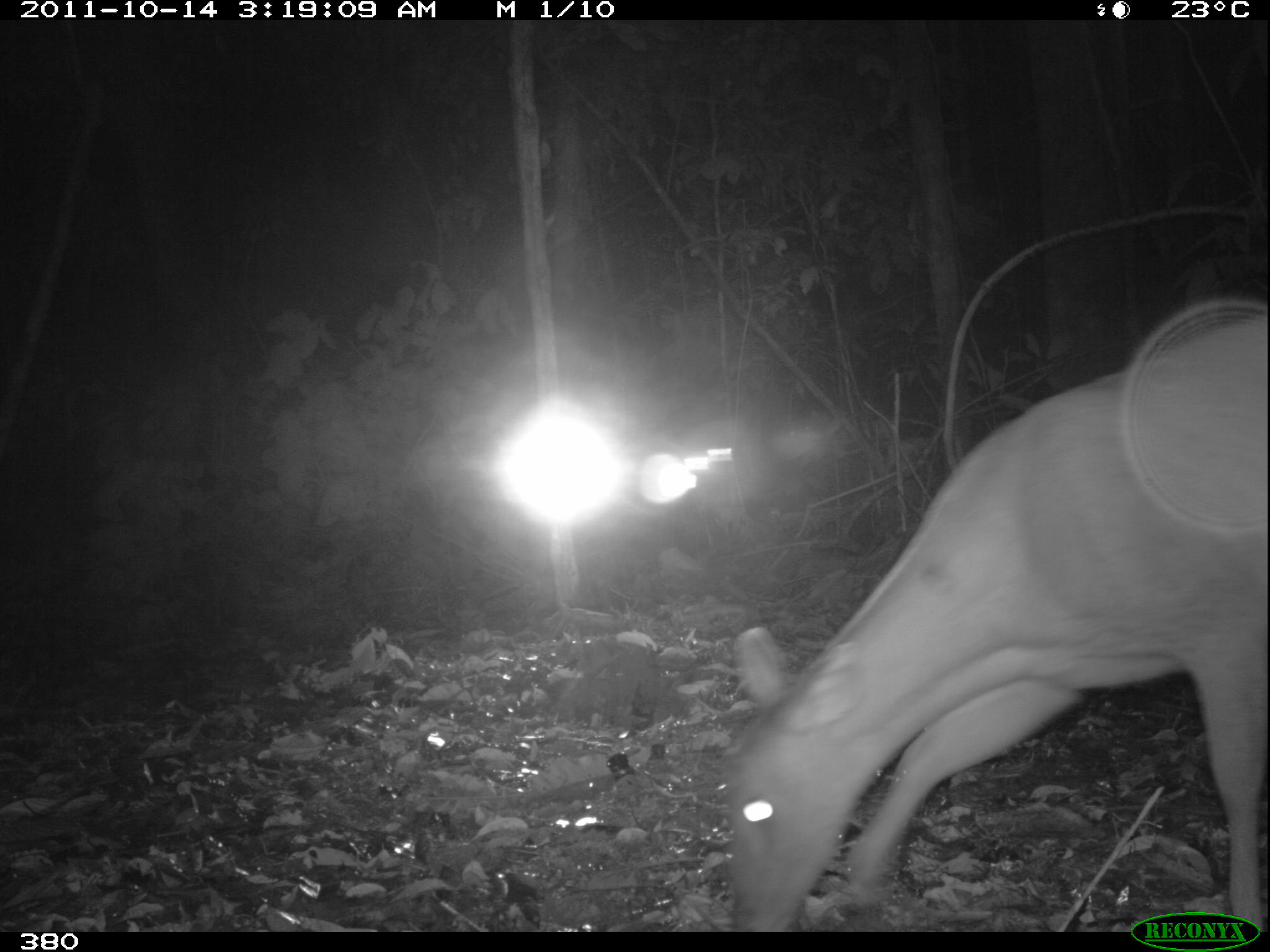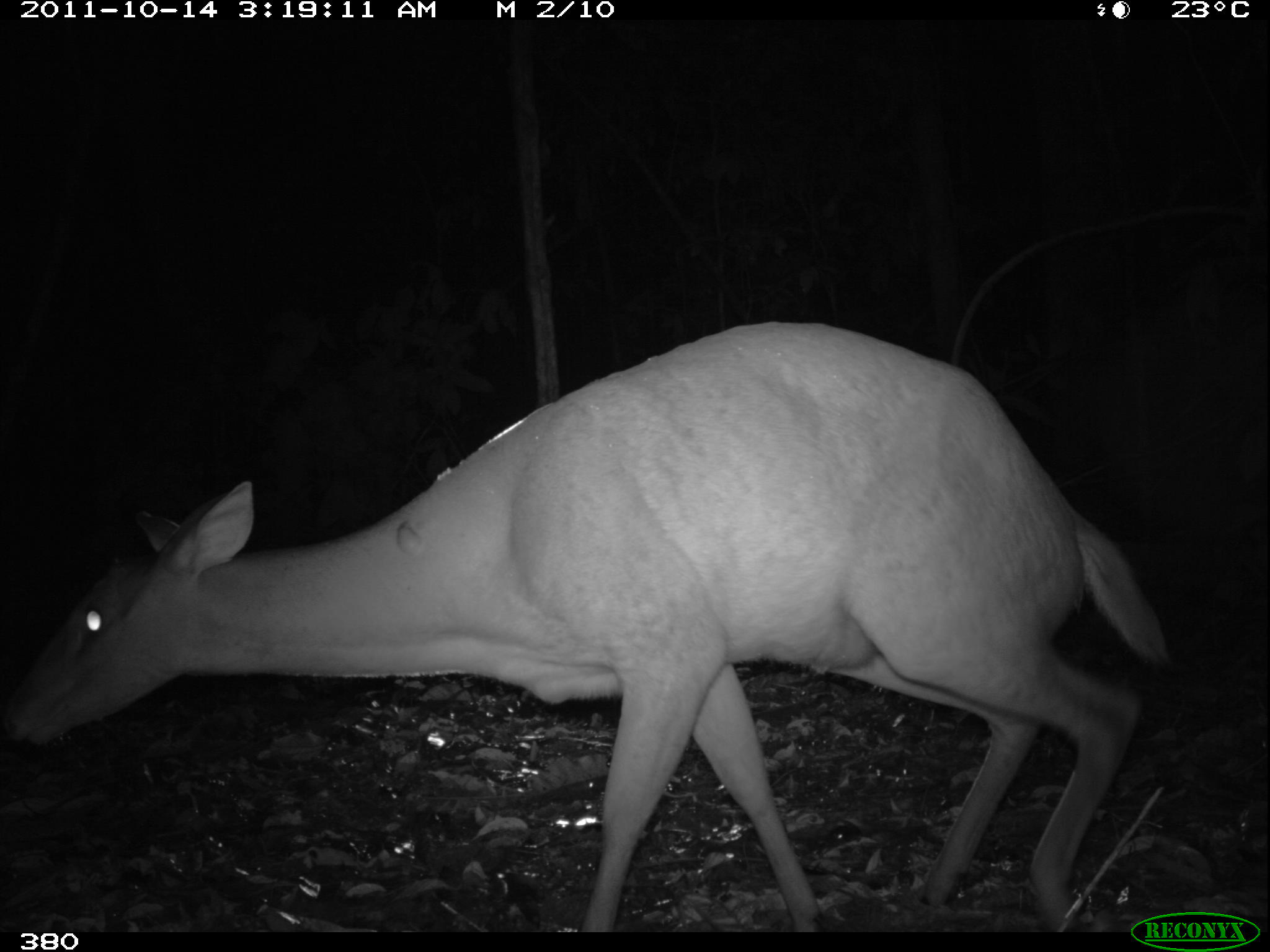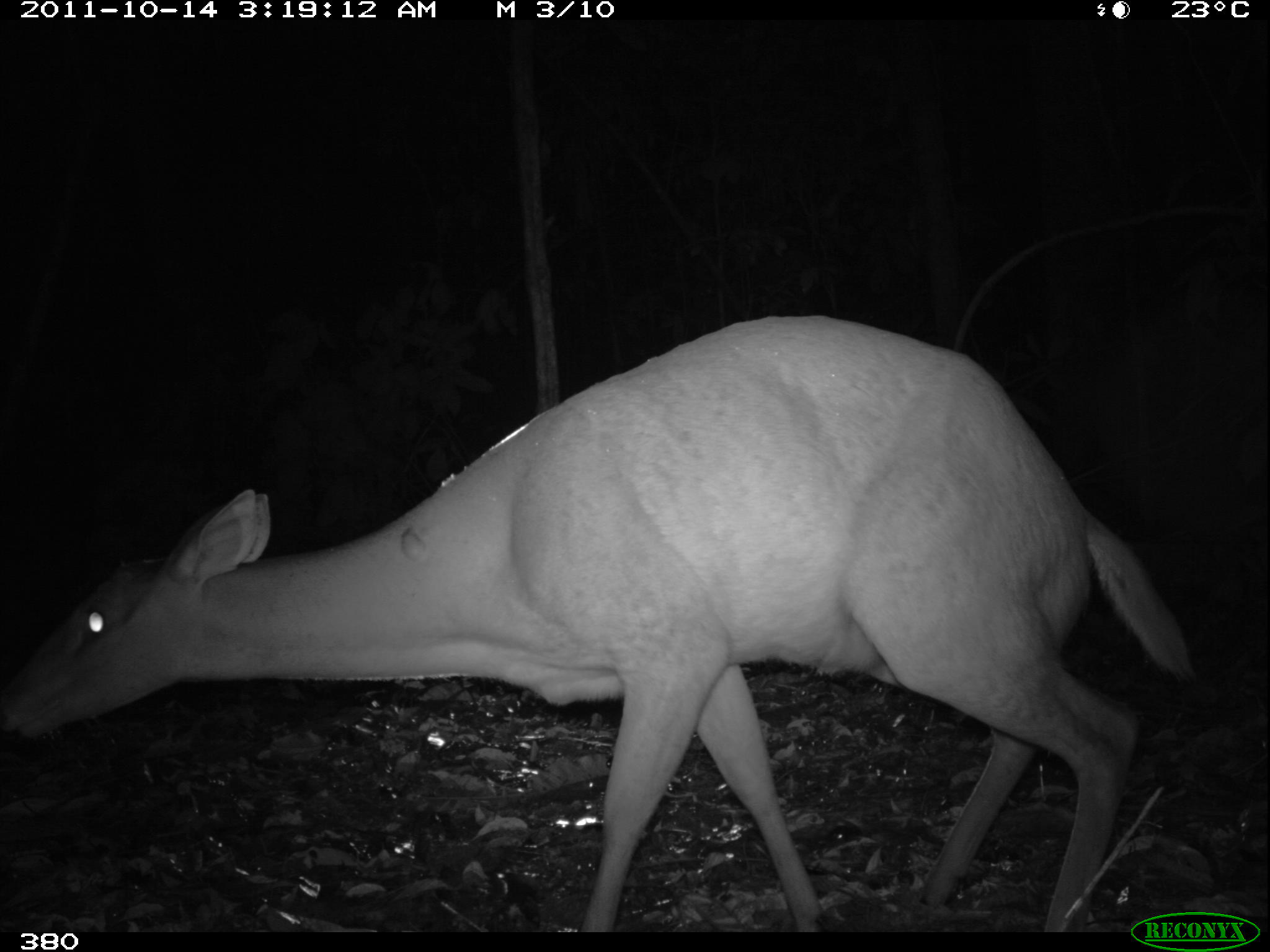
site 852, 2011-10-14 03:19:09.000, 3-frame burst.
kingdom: Animalia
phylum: Chordata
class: Mammalia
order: Artiodactyla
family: Cervidae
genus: Mazama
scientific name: Mazama americana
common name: red brocket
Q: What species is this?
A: Mazama americana (red brocket).